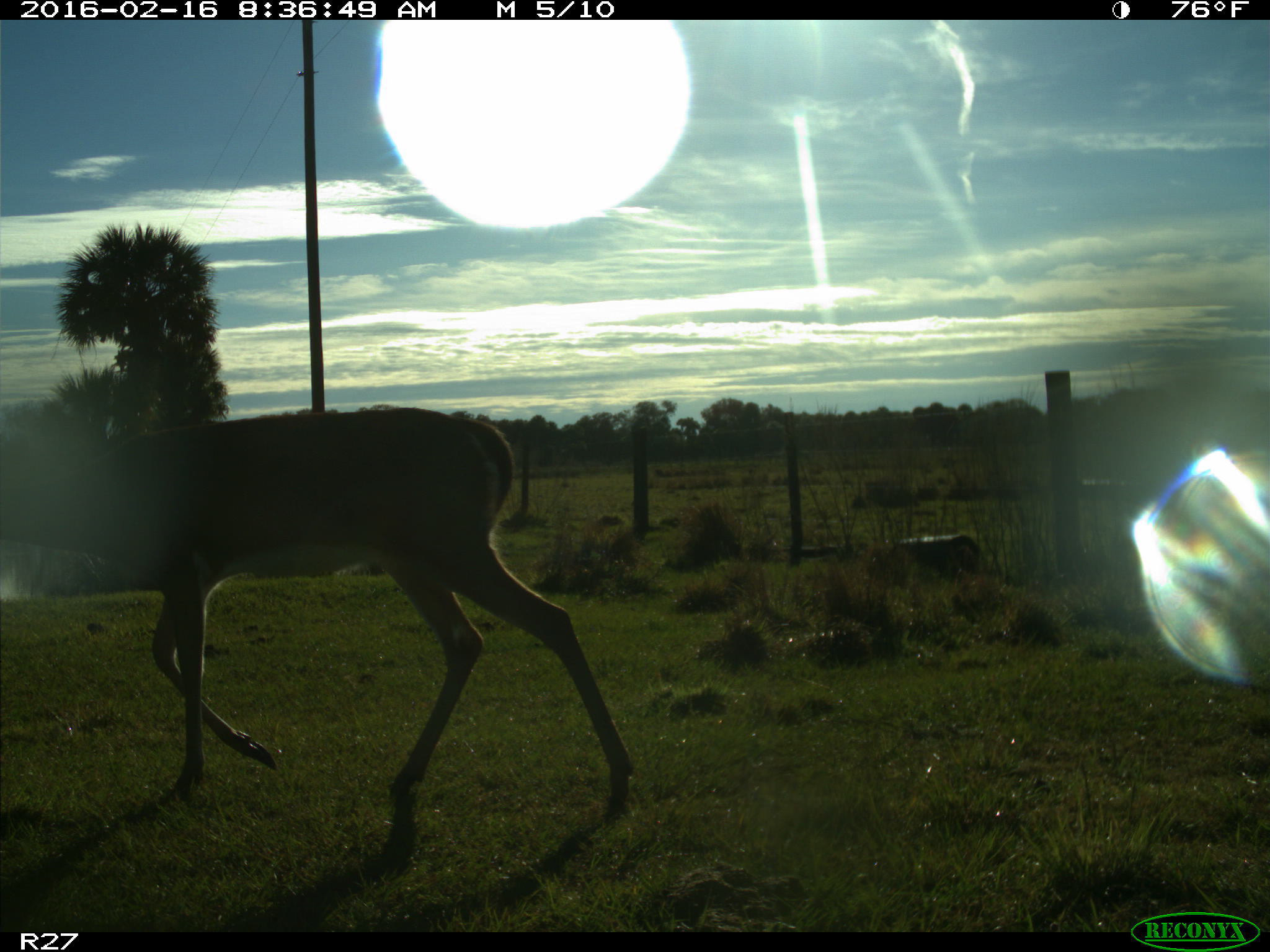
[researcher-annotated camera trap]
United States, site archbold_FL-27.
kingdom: Animalia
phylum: Chordata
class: Mammalia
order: Artiodactyla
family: Cervidae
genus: Odocoileus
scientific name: Odocoileus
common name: deer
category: unidentified deer